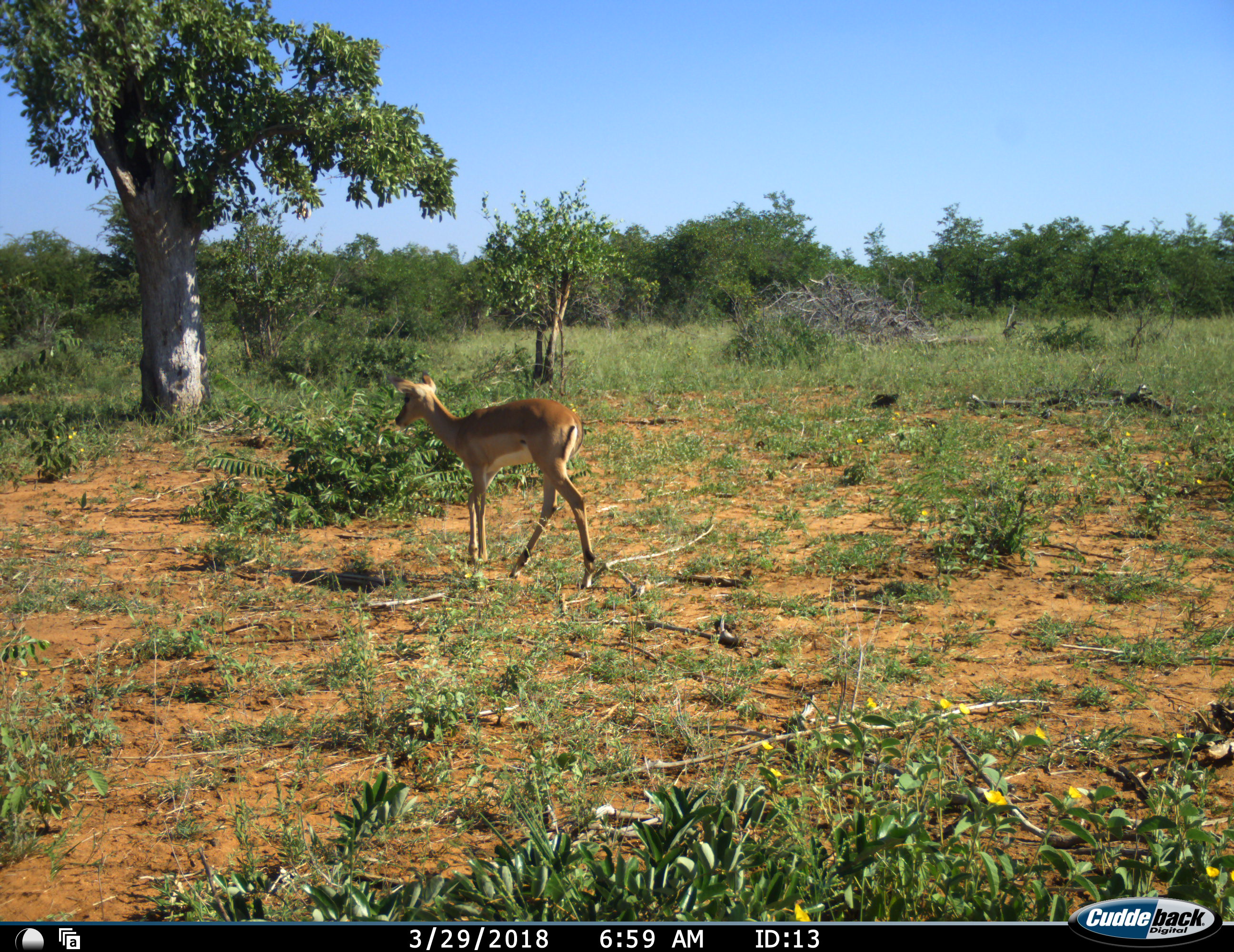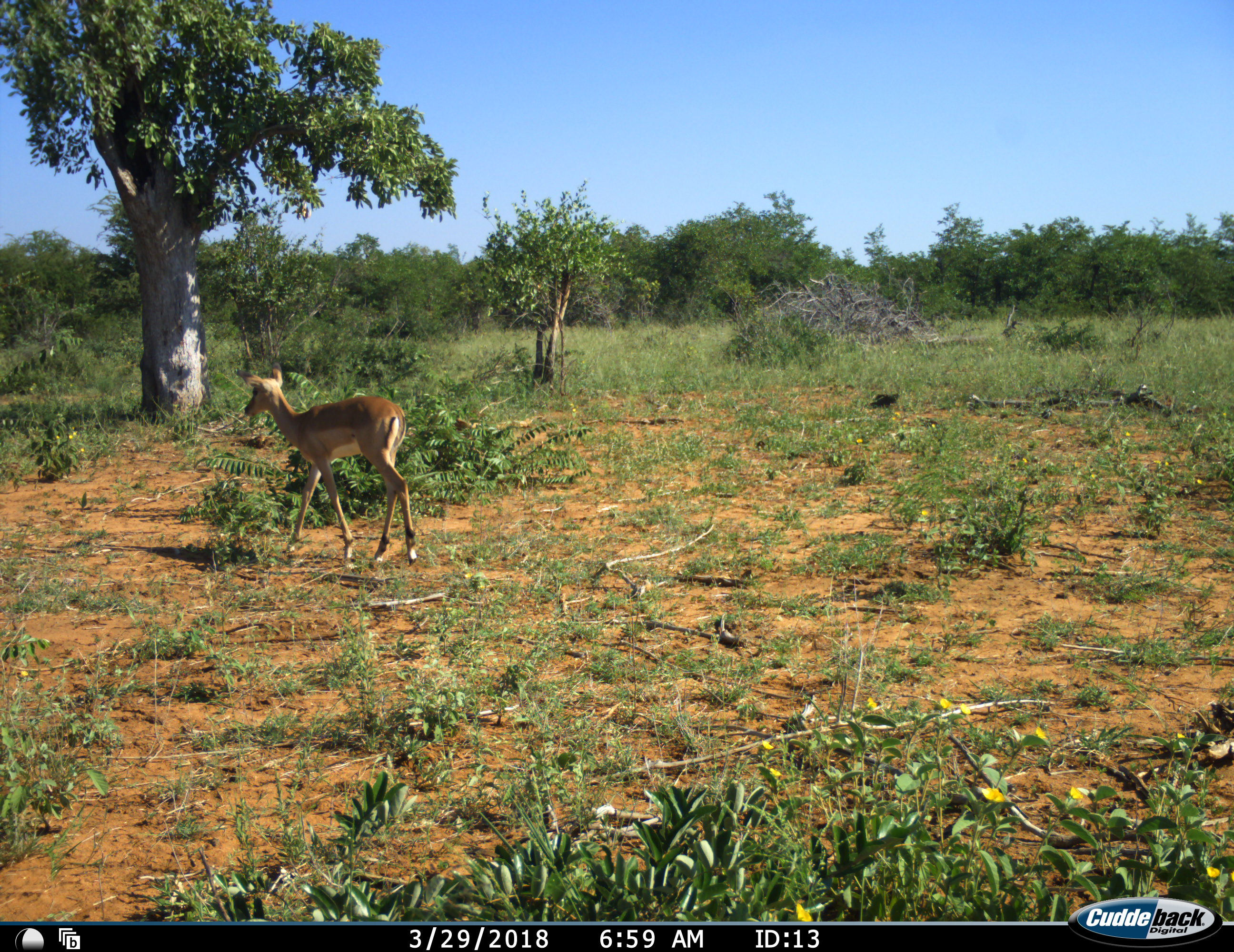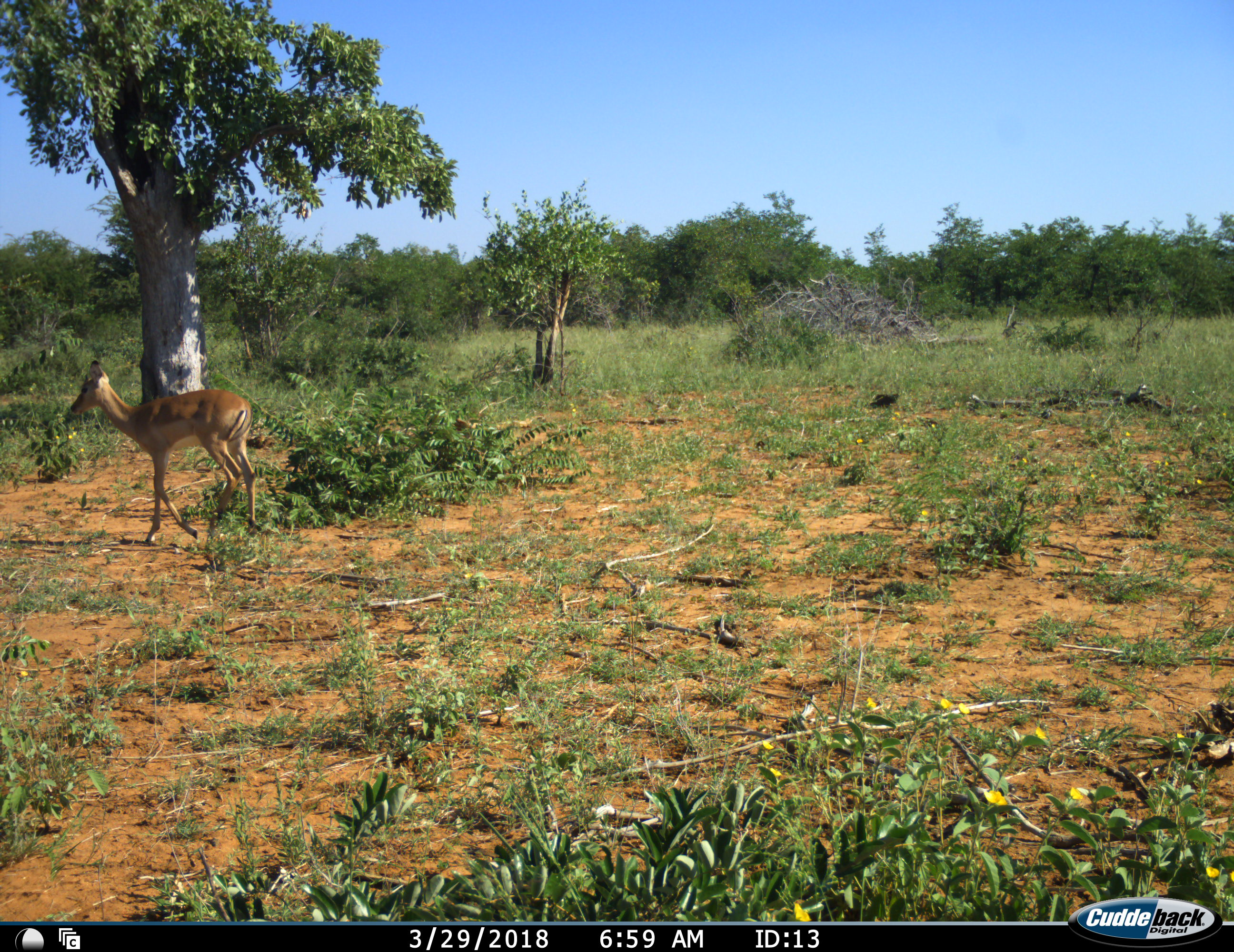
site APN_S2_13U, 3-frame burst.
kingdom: Animalia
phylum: Chordata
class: Mammalia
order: Artiodactyla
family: Bovidae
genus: Aepyceros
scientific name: Aepyceros melampus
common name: impala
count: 1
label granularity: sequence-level